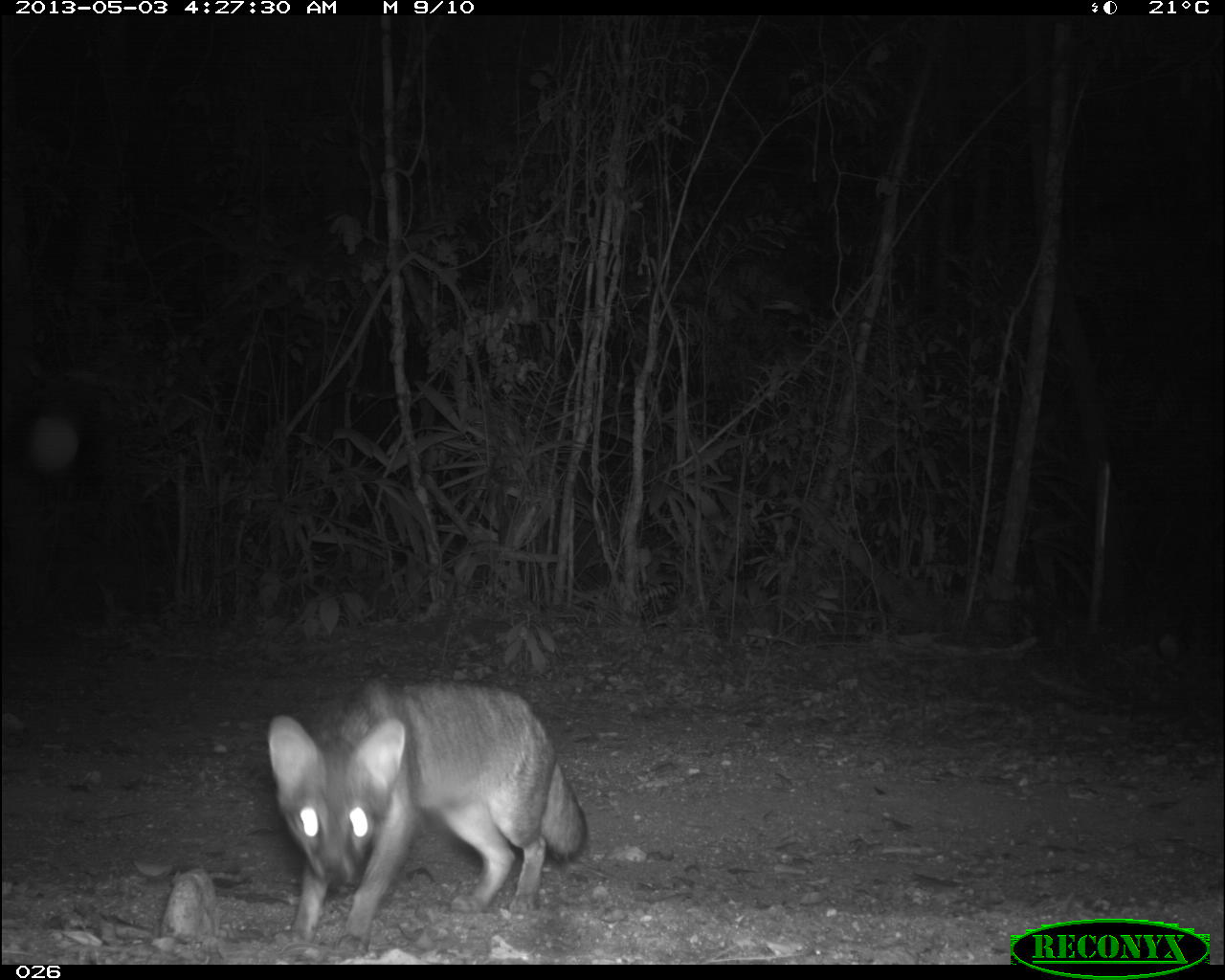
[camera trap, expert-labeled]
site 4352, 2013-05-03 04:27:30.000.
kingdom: Animalia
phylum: Chordata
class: Mammalia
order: Carnivora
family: Canidae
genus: Urocyon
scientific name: Urocyon cinereoargenteus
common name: gray fox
Urocyon cinereoargenteus (gray fox), count 1.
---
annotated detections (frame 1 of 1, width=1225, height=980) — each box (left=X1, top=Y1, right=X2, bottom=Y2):
urocyon cinereoargenteus: (left=267, top=675, right=587, bottom=954)